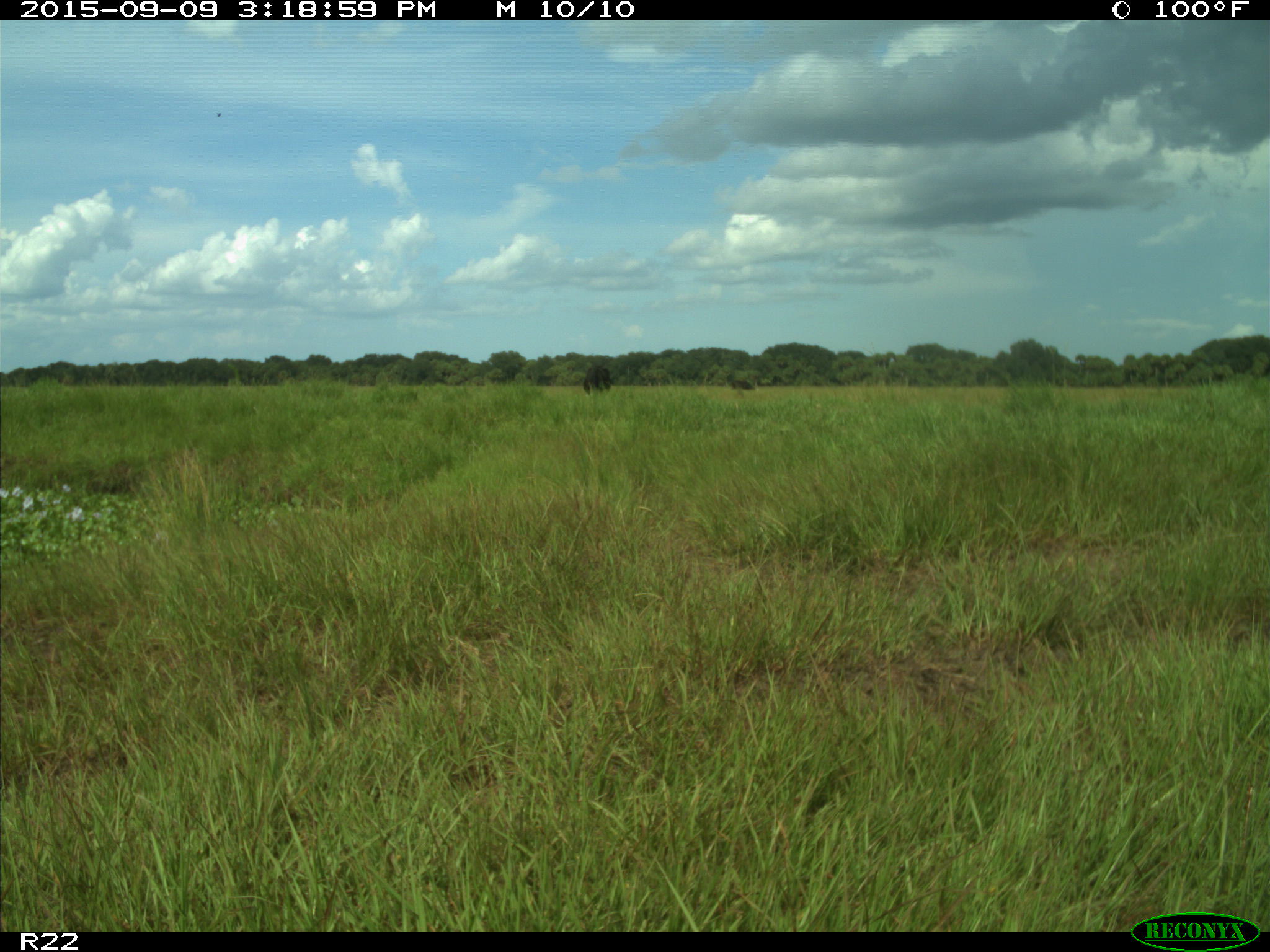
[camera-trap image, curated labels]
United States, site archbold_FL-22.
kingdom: Animalia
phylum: Chordata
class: Mammalia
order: Artiodactyla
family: Bovidae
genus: Bos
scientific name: Bos taurus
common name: domestic cow